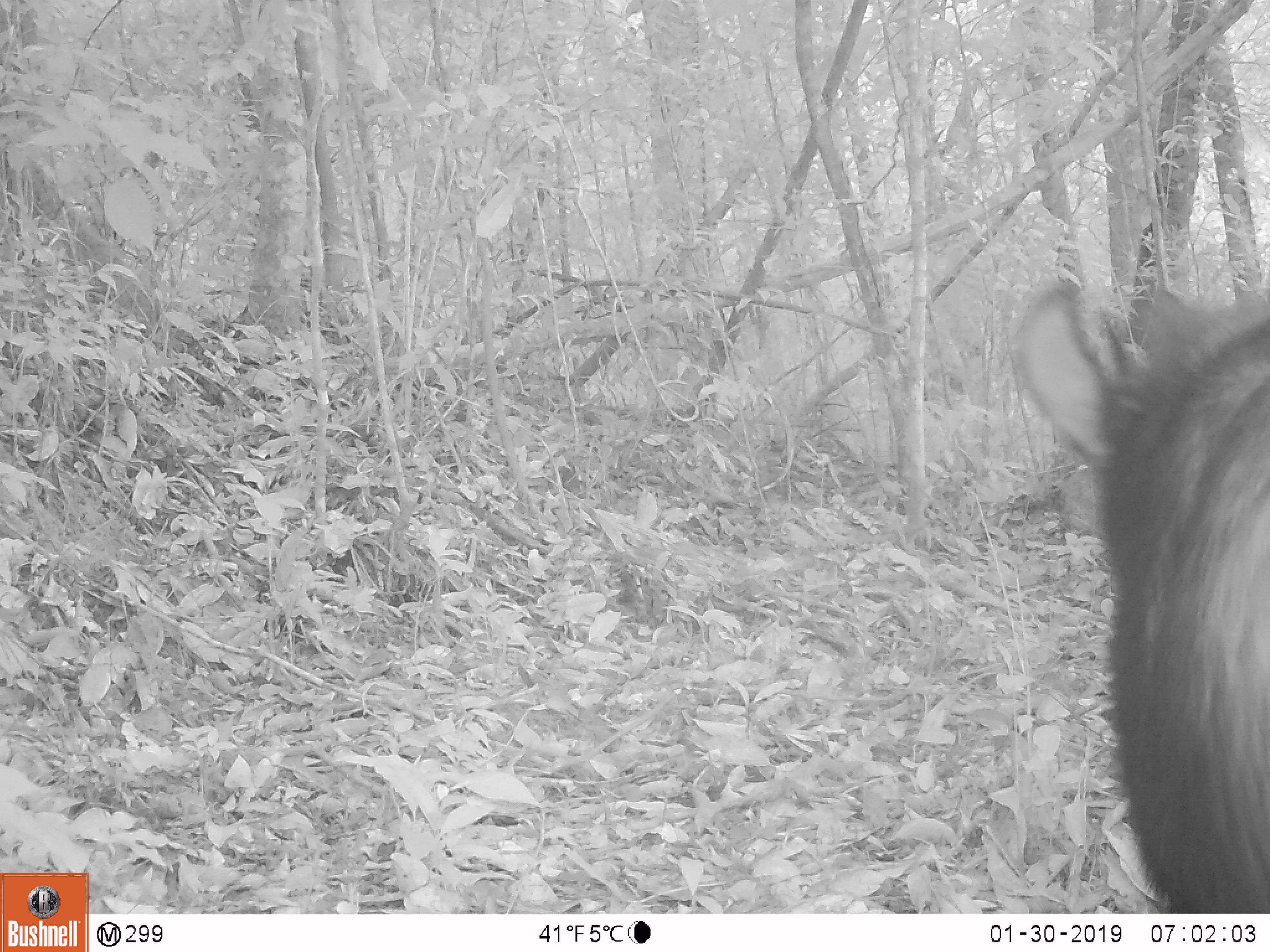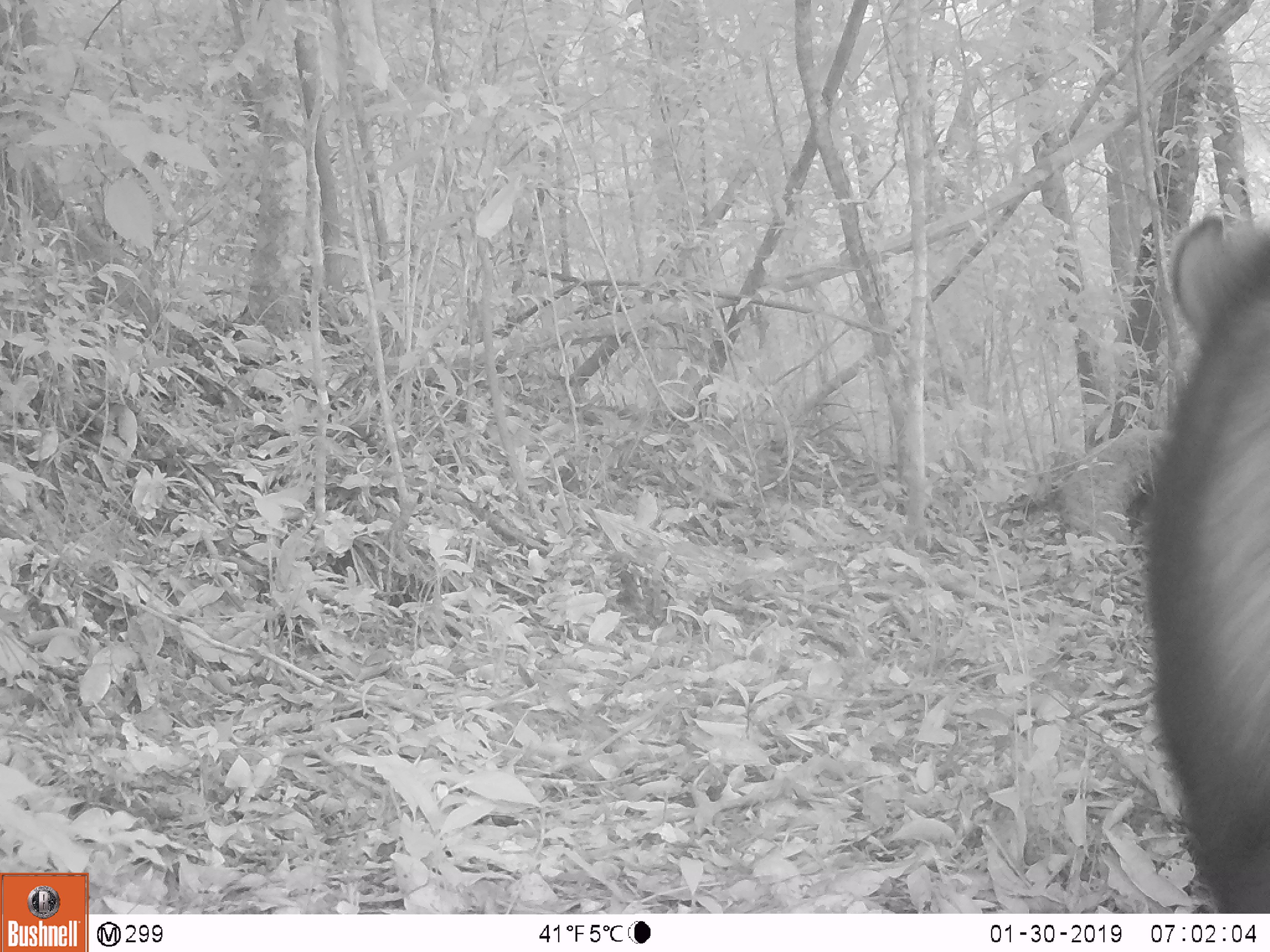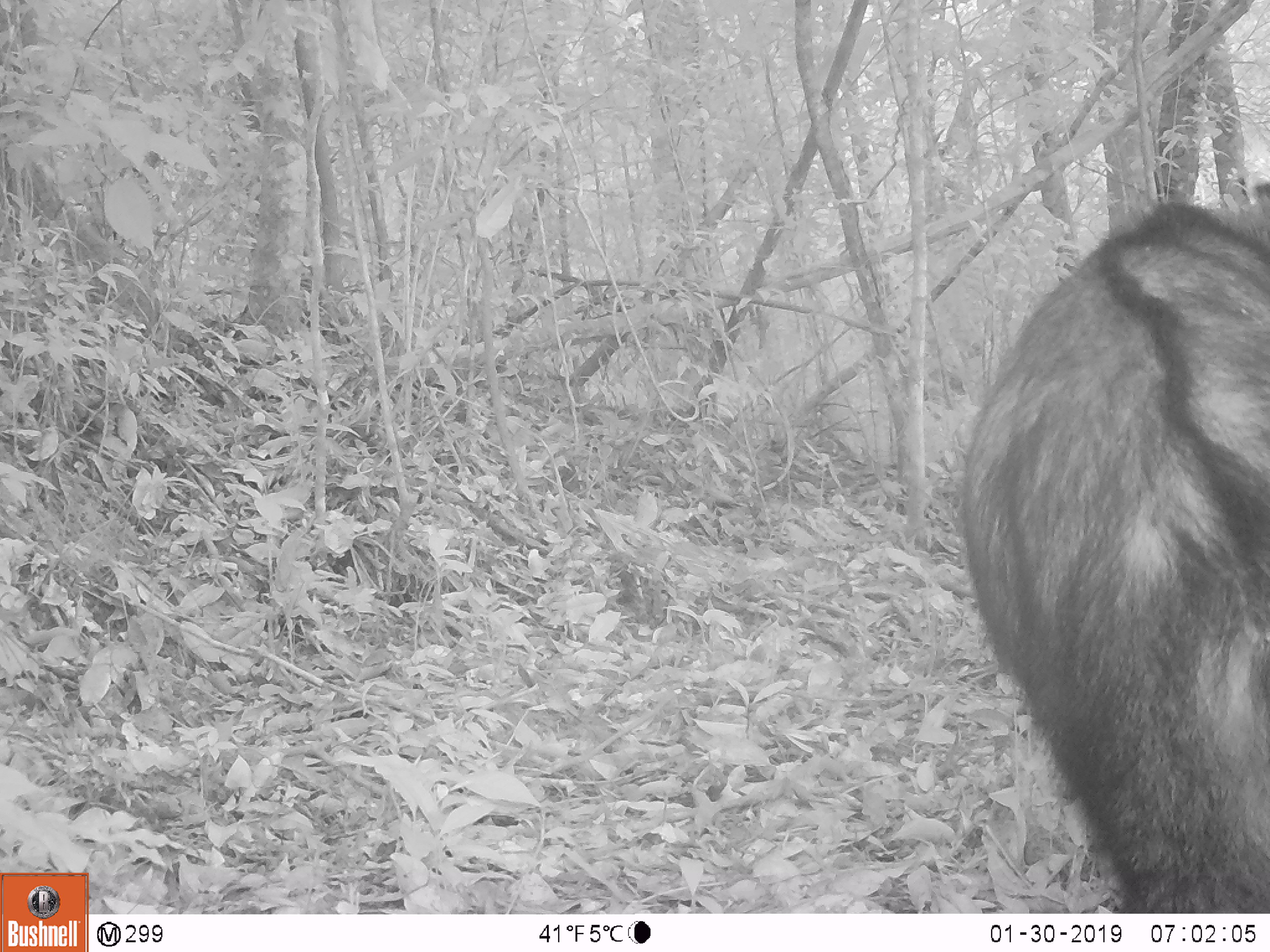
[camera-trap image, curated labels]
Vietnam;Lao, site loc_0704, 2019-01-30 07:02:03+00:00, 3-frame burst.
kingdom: Animalia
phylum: Chordata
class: Mammalia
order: Artiodactyla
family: Bovidae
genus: Capricornis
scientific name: Capricornis sumatraensis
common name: chinese serow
Chinese serow (Capricornis sumatraensis). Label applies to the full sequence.